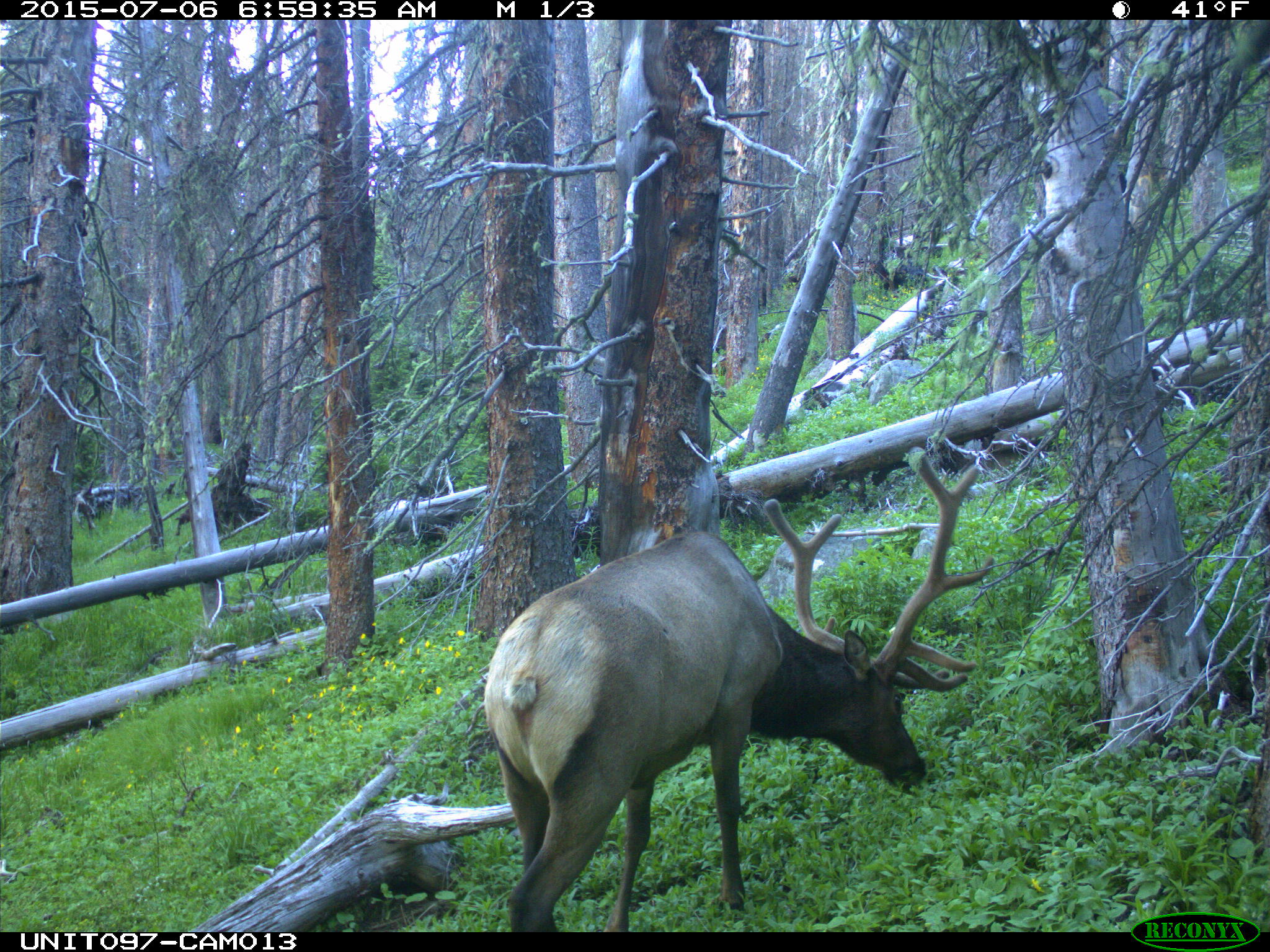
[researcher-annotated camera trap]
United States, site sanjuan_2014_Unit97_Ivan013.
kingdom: Animalia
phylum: Chordata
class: Mammalia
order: Artiodactyla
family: Cervidae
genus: Cervus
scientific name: Cervus elaphus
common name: red deer